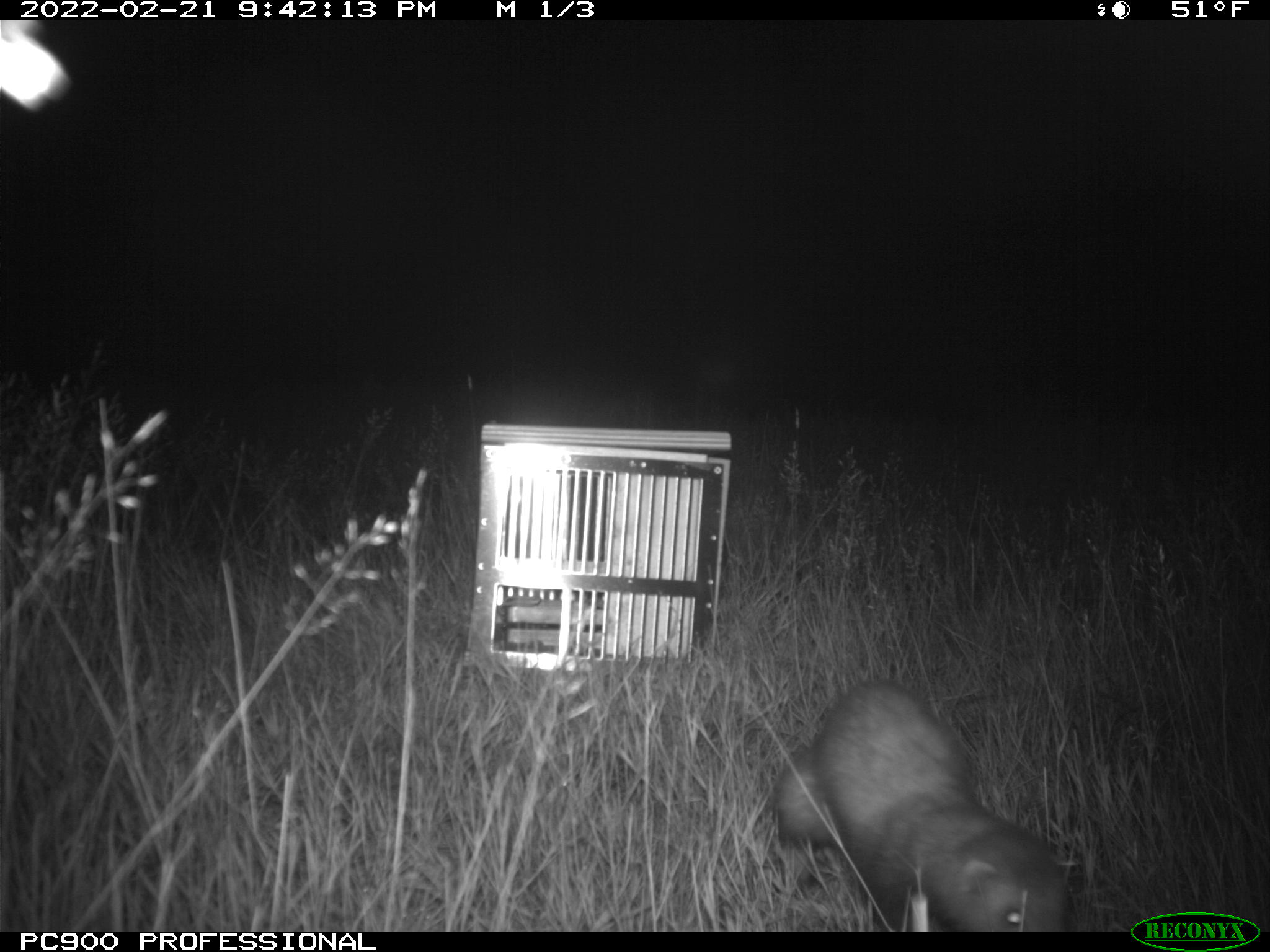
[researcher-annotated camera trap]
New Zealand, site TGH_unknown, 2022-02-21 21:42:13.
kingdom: Animalia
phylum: Chordata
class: Mammalia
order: Carnivora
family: Mustelidae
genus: Mustela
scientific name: Mustela furo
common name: ferret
Ferret (Mustela furo).